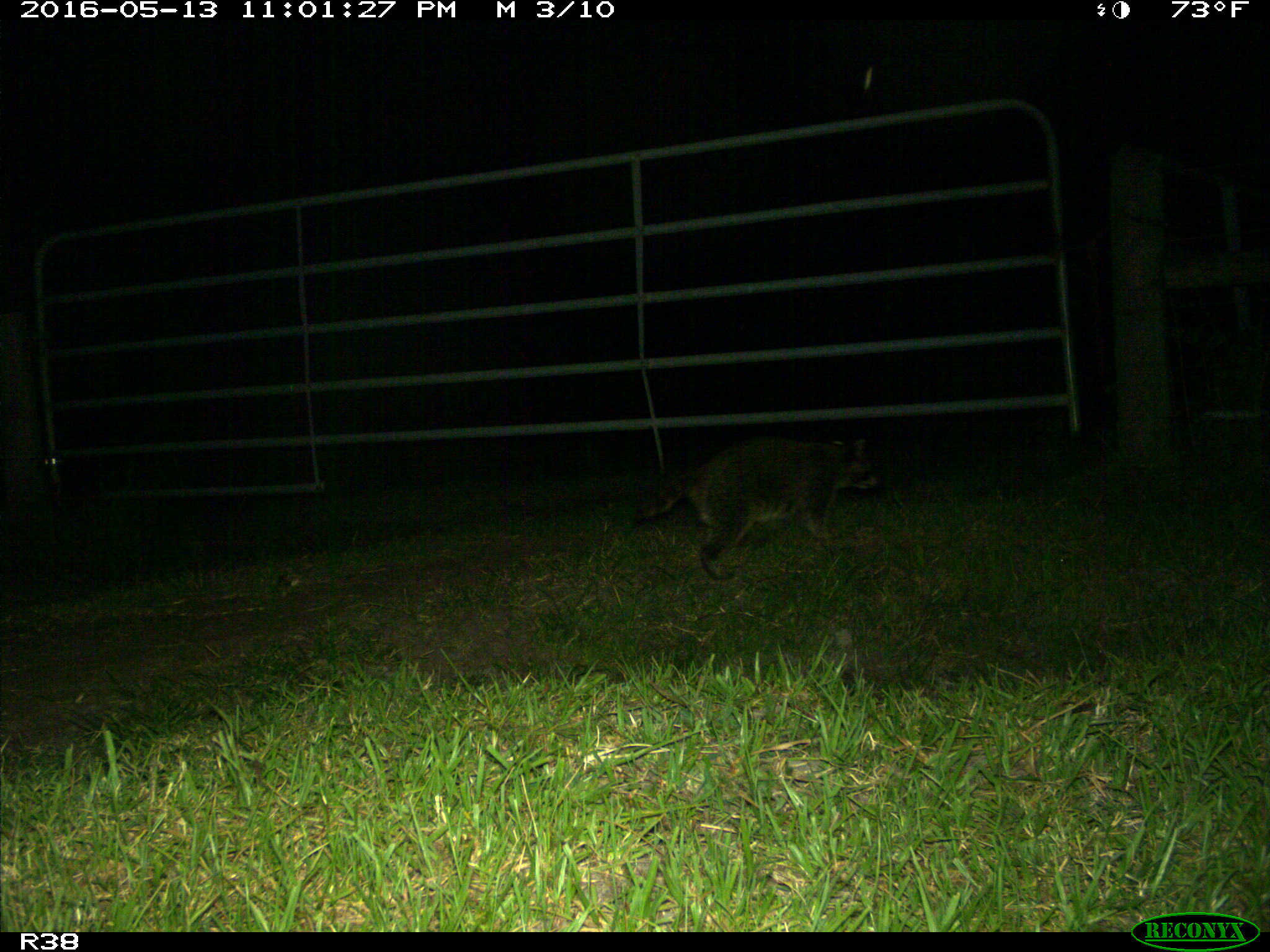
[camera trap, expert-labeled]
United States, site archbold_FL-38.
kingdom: Animalia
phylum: Chordata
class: Mammalia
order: Carnivora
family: Procyonidae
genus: Procyon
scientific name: Procyon lotor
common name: common raccoon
Procyon lotor (common raccoon).